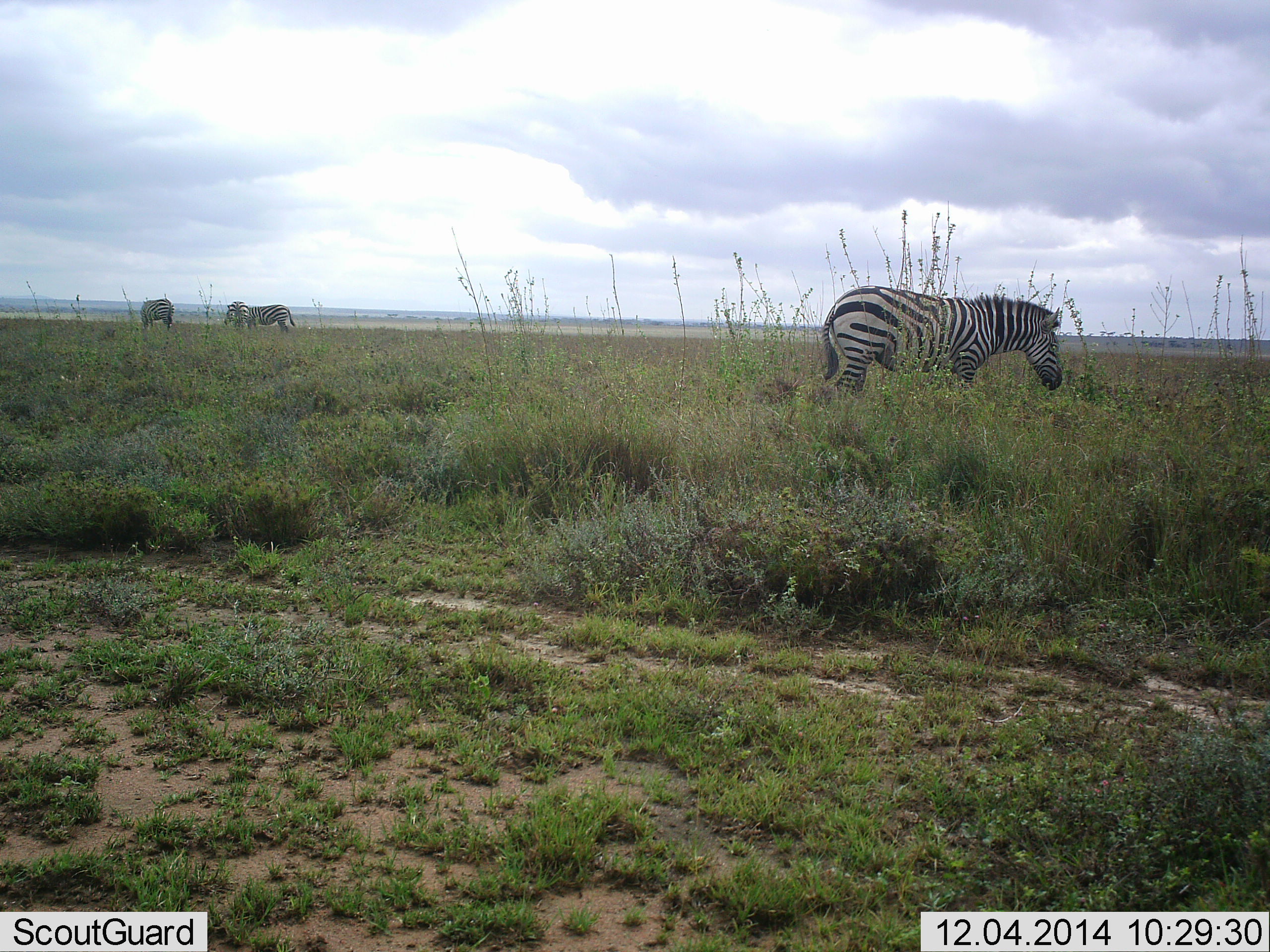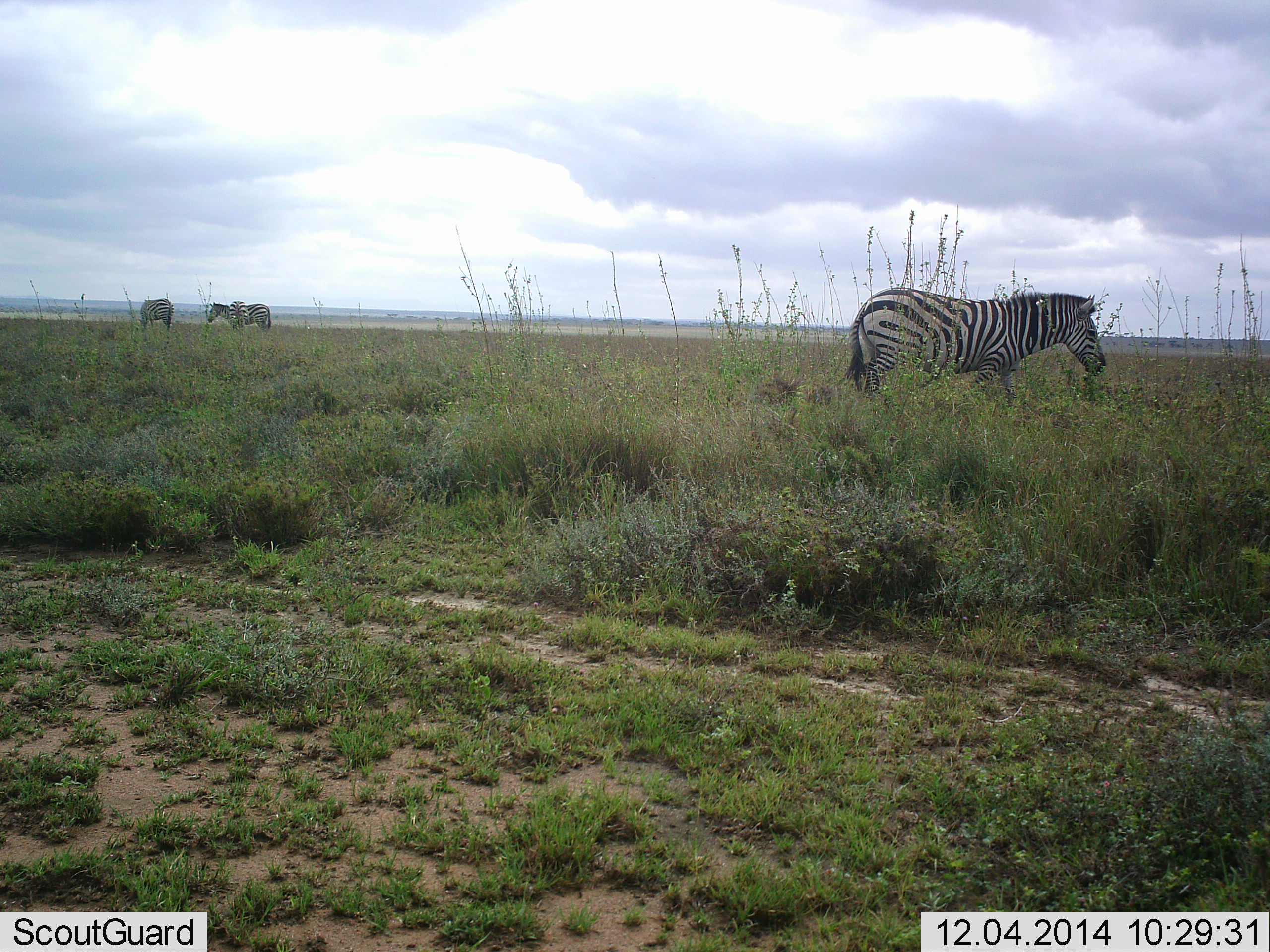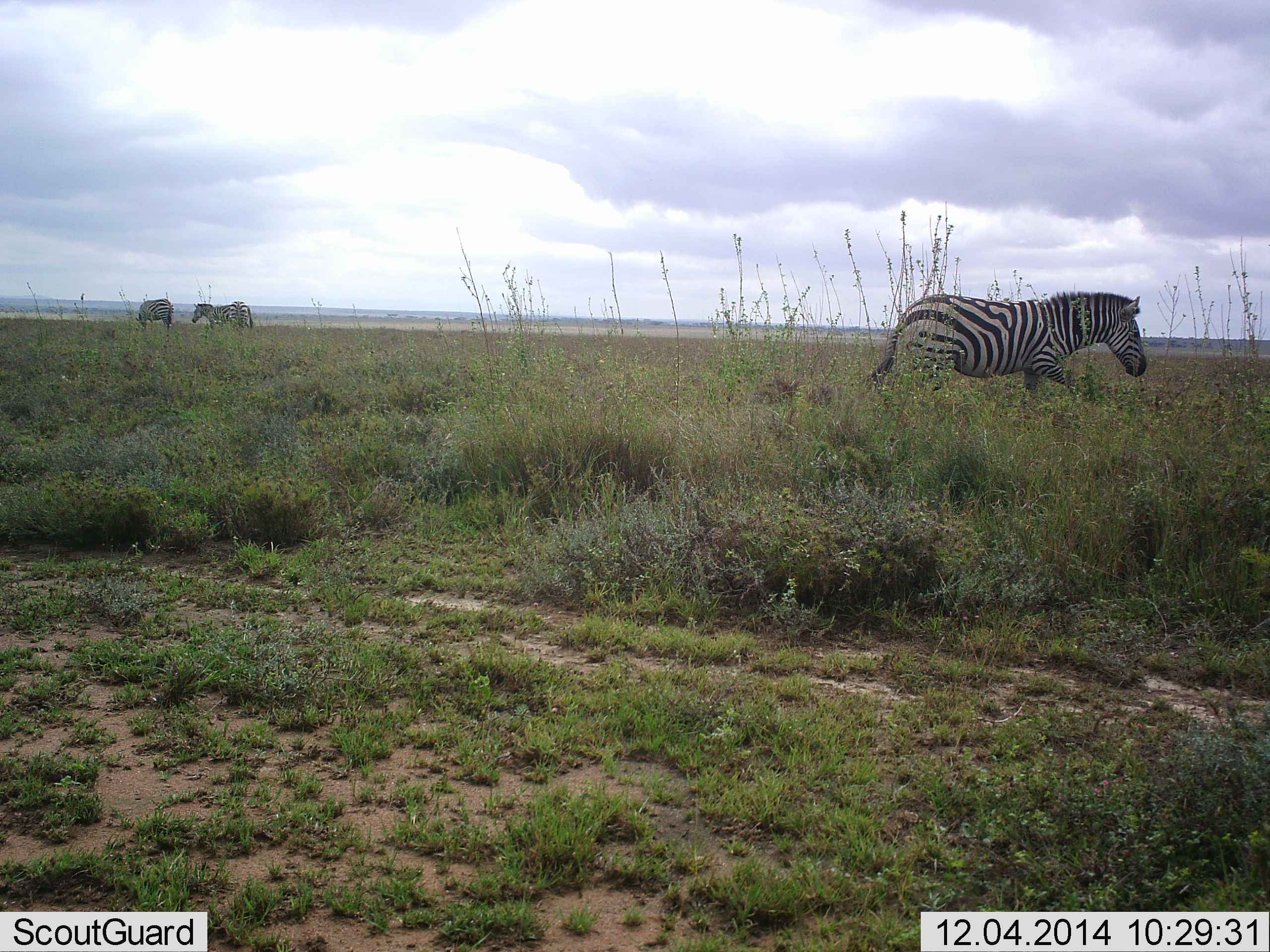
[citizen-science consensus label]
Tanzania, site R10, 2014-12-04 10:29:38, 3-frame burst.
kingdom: Animalia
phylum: Chordata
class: Mammalia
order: Perissodactyla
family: Equidae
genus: Equus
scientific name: Equus quagga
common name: plains zebra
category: zebra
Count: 3.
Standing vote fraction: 50%.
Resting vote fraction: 0%.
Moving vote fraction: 60%.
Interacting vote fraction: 0%.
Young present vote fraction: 0%.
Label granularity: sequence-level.